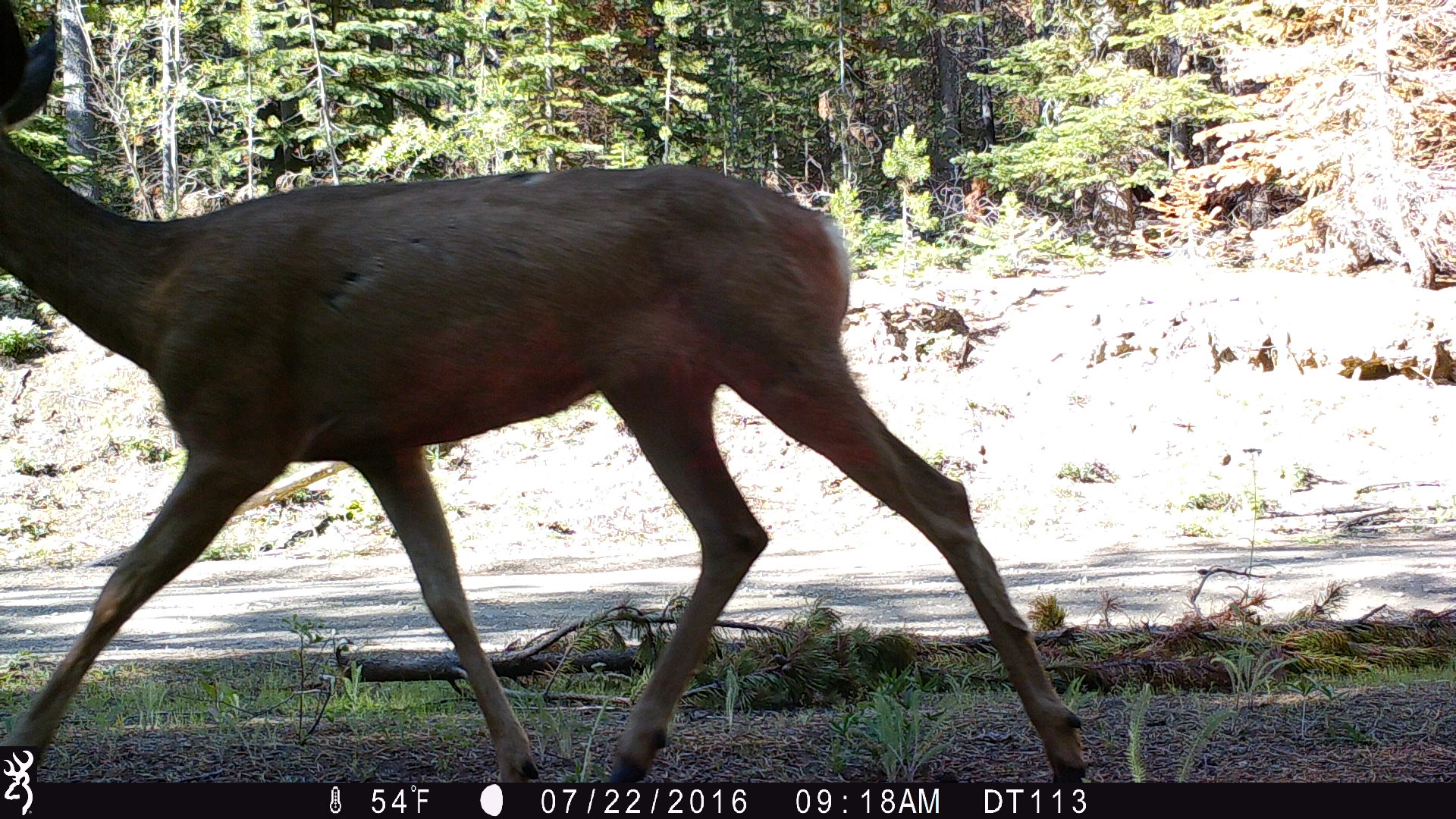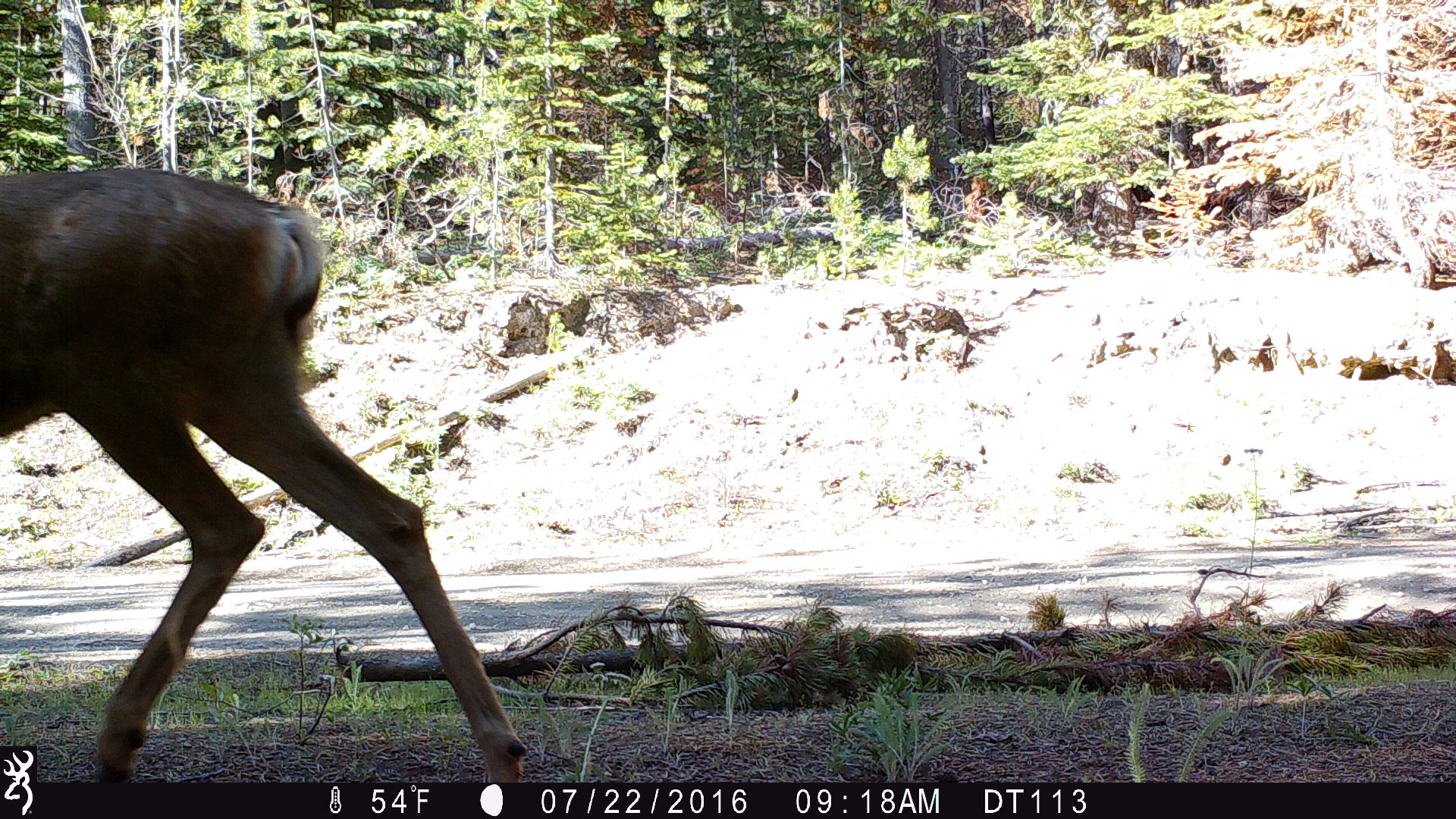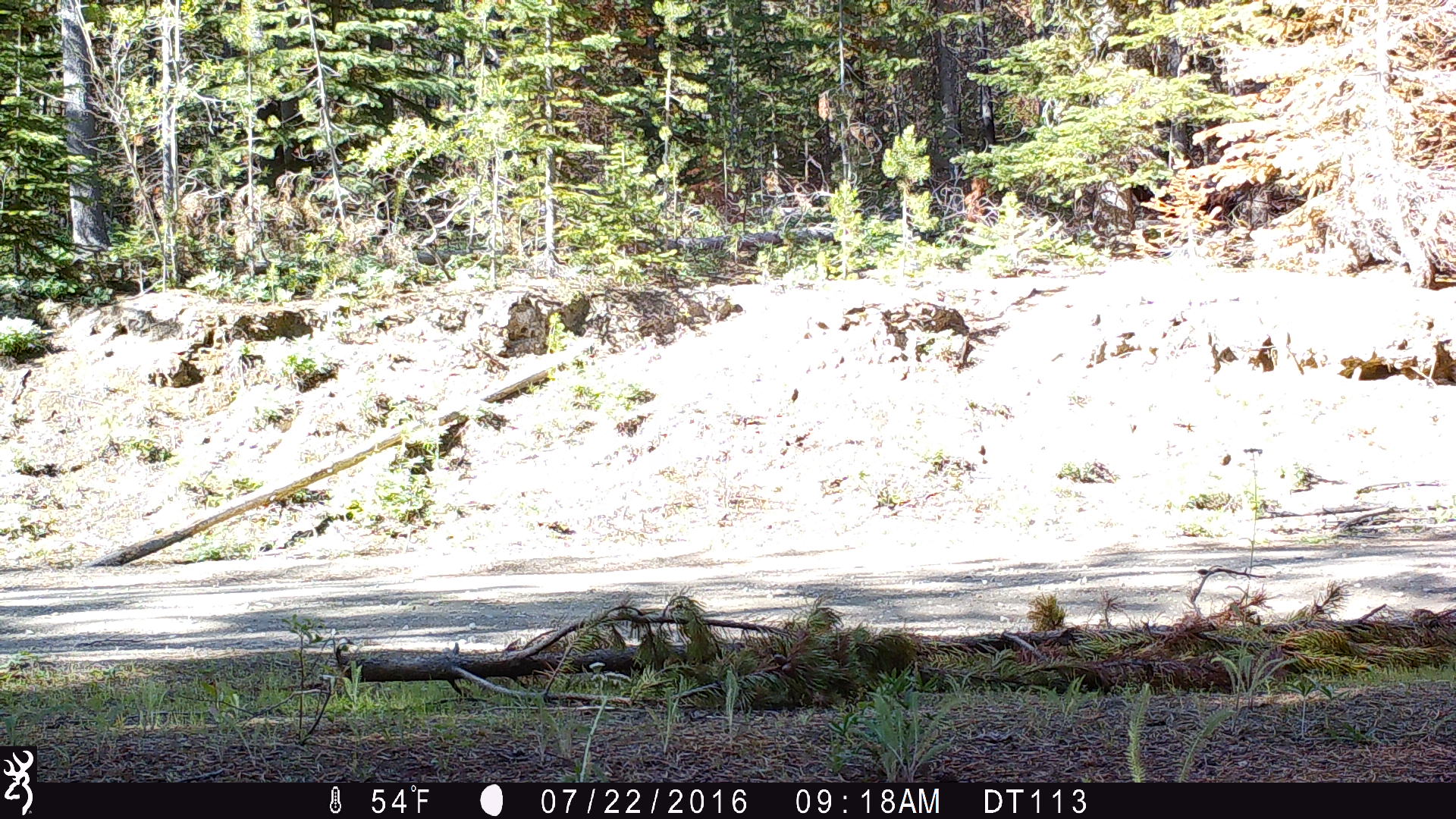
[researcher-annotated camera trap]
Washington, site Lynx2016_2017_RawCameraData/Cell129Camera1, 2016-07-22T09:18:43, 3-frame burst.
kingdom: Animalia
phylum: Chordata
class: Mammalia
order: Artiodactyla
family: Cervidae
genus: Odocoileus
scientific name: Odocoileus hemionus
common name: mule deer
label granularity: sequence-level